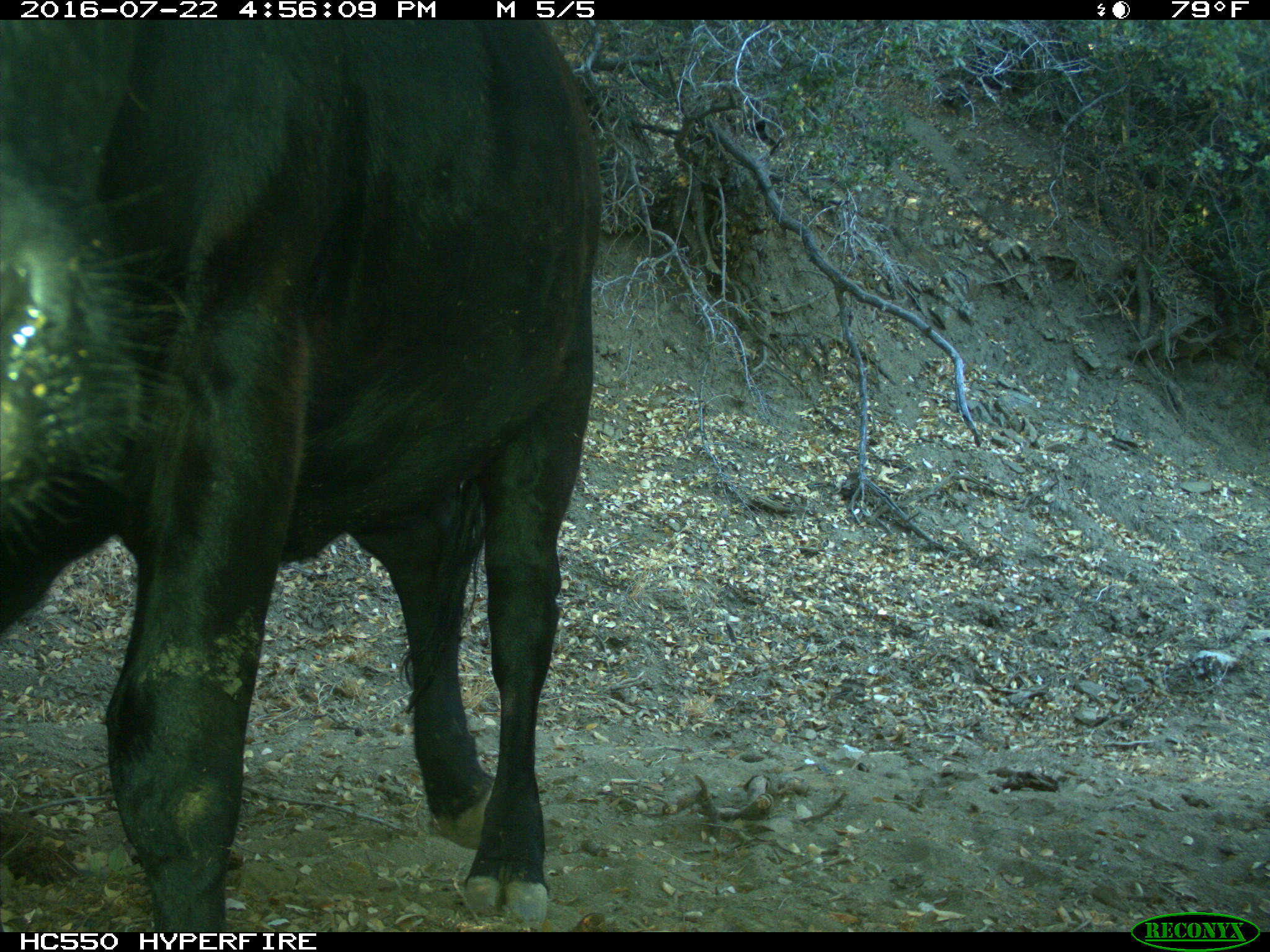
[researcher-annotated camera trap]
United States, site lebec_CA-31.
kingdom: Animalia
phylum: Chordata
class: Mammalia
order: Artiodactyla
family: Bovidae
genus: Bos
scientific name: Bos taurus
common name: domestic cow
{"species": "Bos taurus (domestic cow)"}